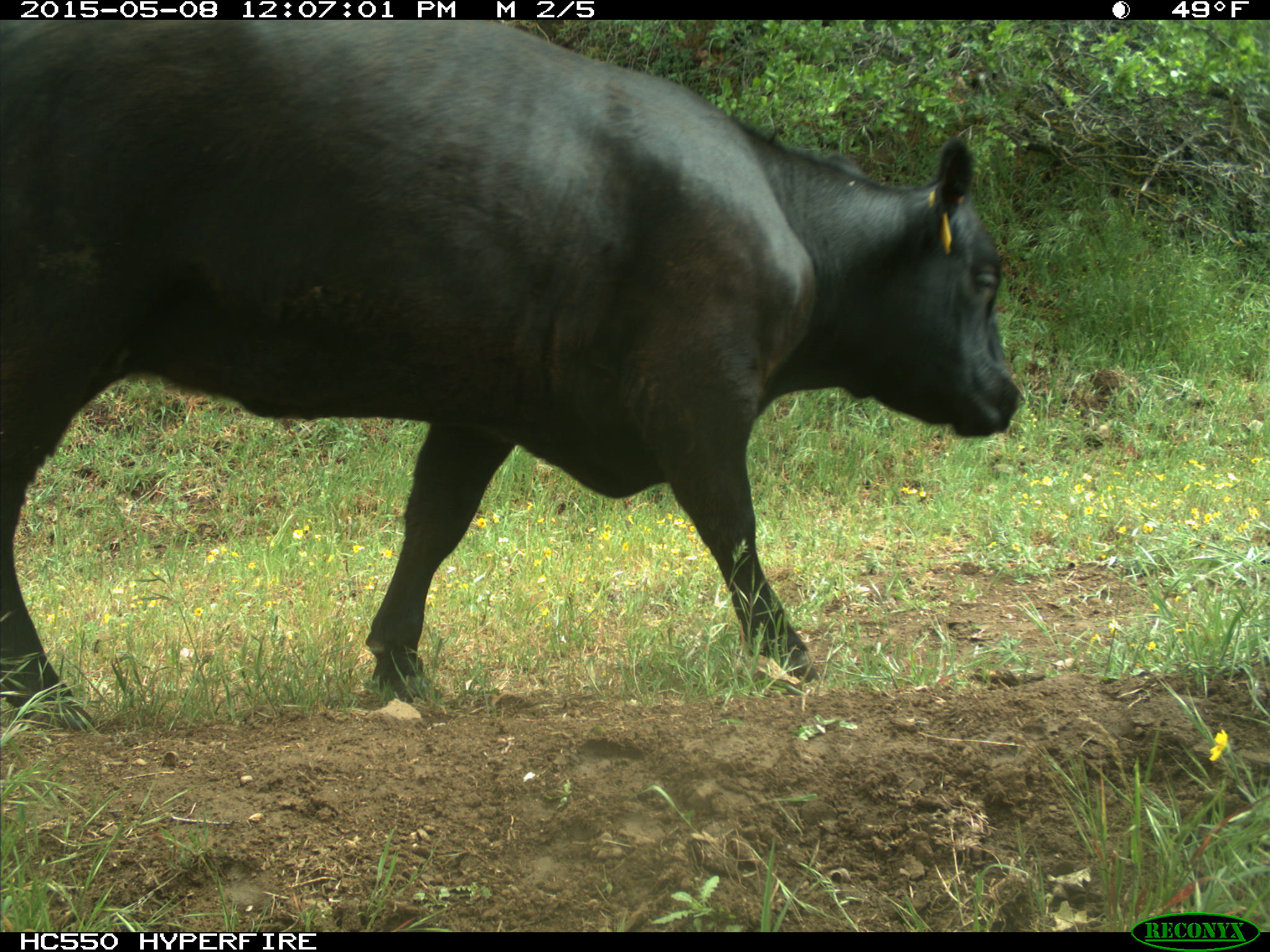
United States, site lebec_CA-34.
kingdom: Animalia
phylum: Chordata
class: Mammalia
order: Artiodactyla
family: Bovidae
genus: Bos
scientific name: Bos taurus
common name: domestic cow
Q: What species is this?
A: Bos taurus (domestic cow).